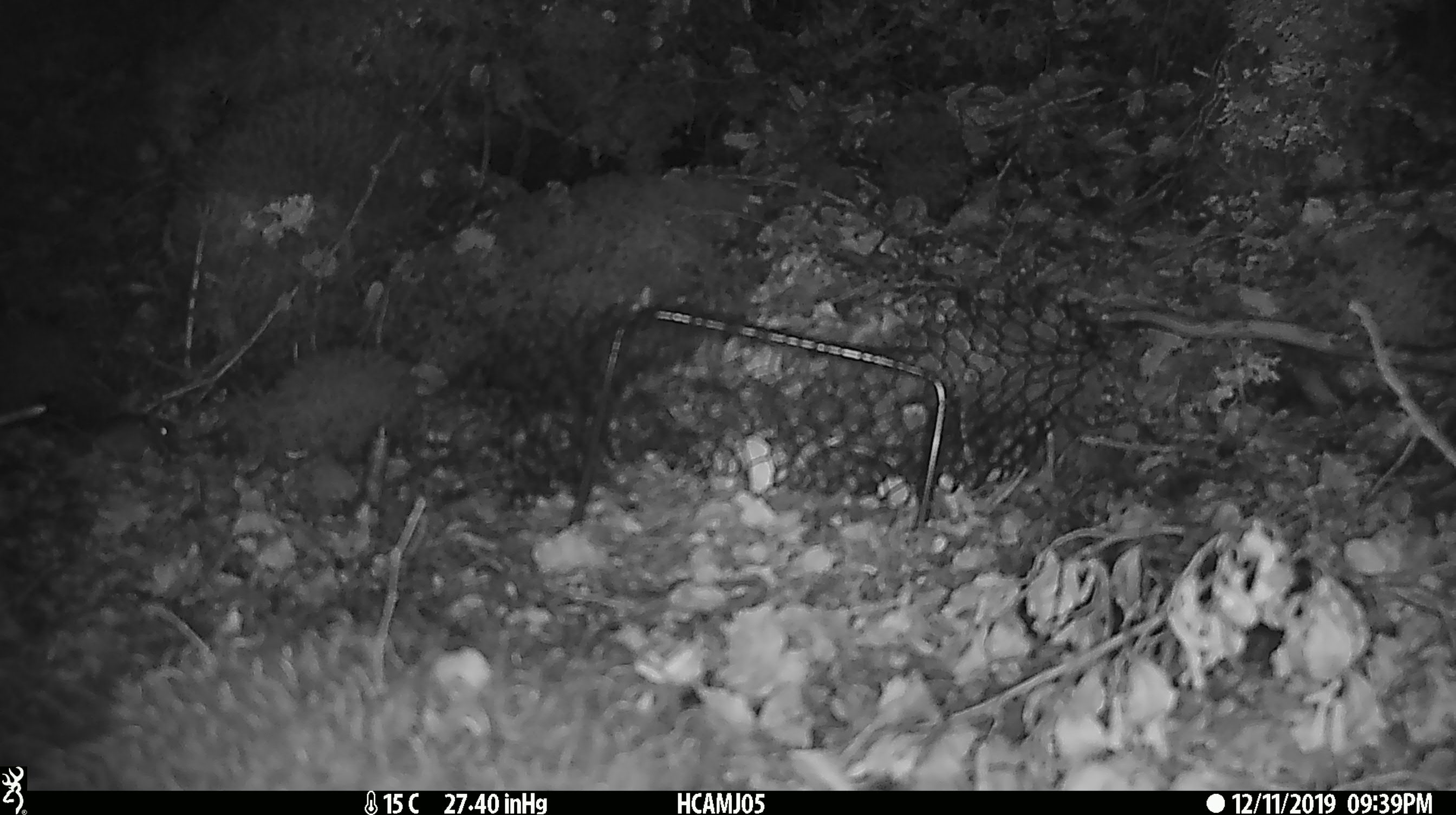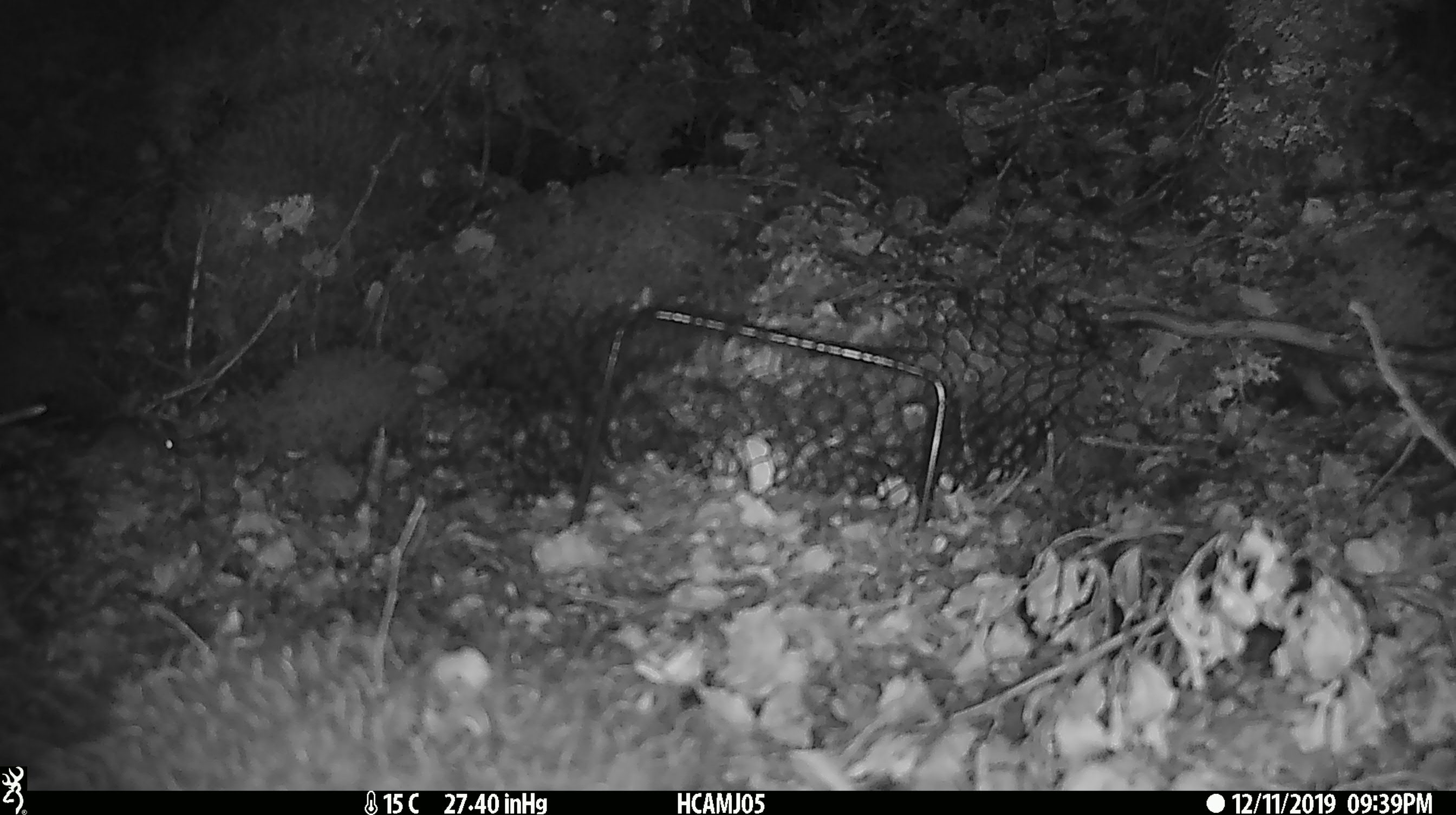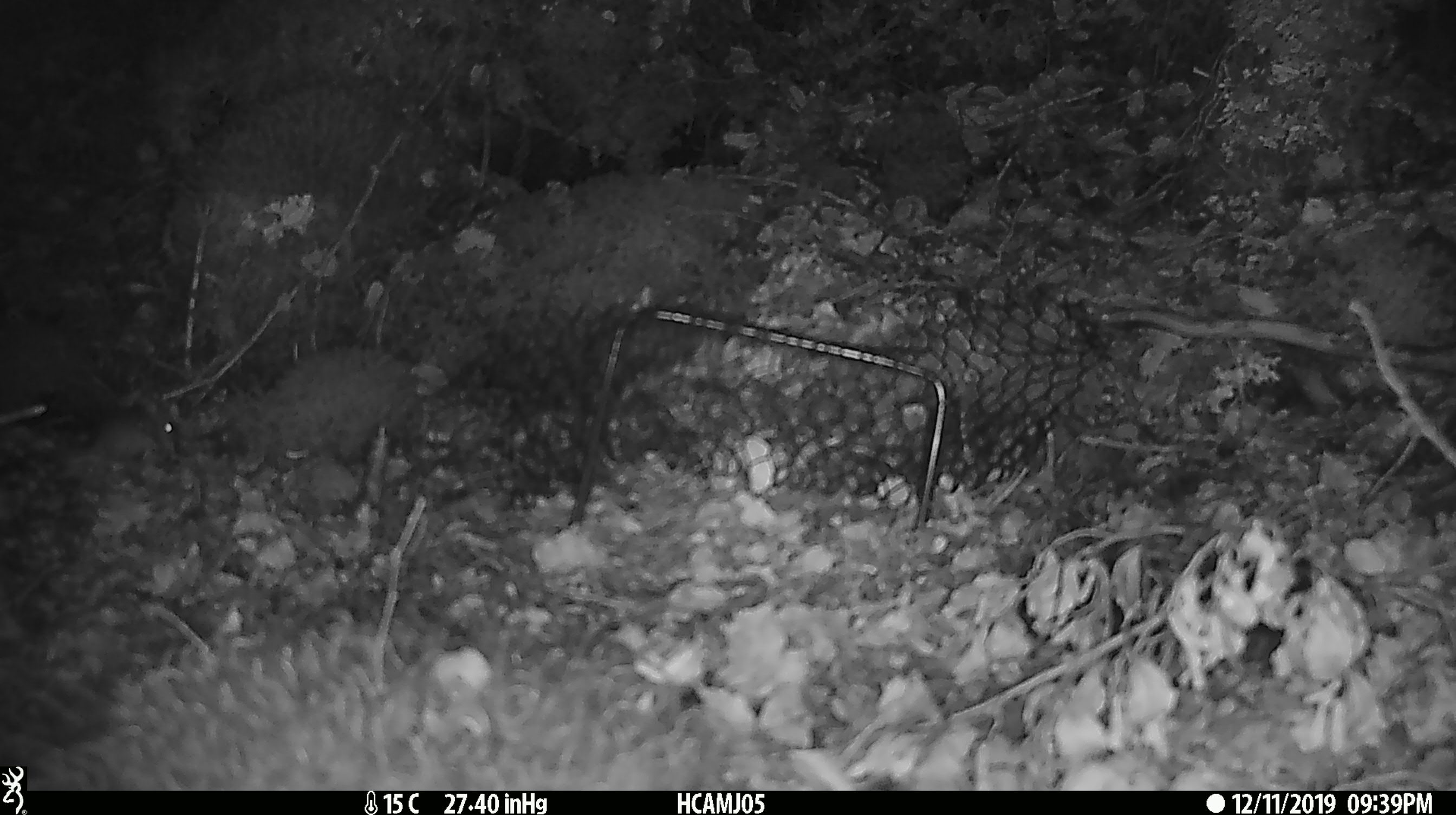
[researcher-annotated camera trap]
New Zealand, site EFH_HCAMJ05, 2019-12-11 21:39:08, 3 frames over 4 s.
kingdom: Animalia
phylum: Chordata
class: Mammalia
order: Rodentia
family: Muridae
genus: Mus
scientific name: Mus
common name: mouse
Mouse (Mus).